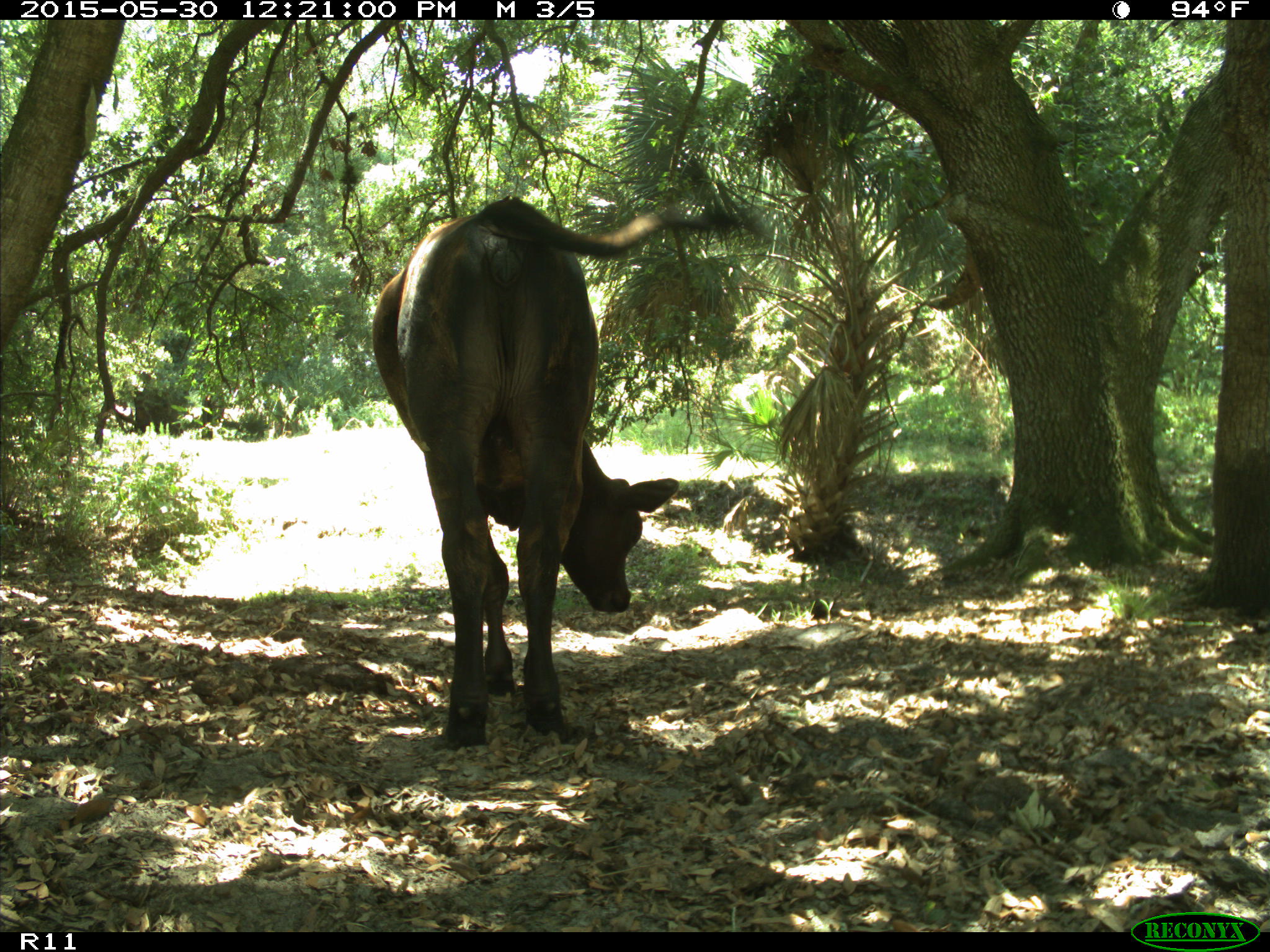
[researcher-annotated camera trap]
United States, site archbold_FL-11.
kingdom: Animalia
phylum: Chordata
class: Mammalia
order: Artiodactyla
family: Bovidae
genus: Bos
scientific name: Bos taurus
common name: domestic cow